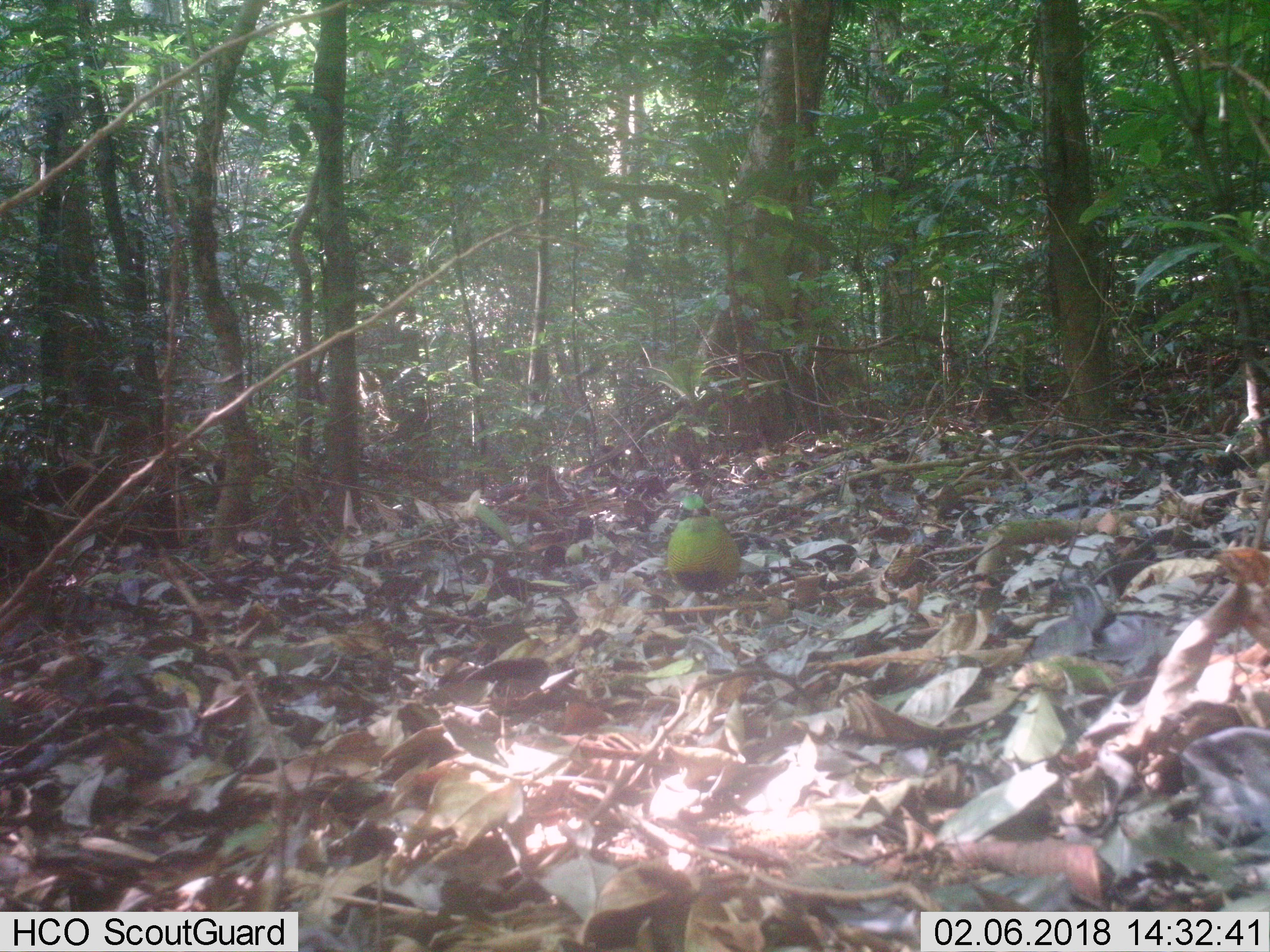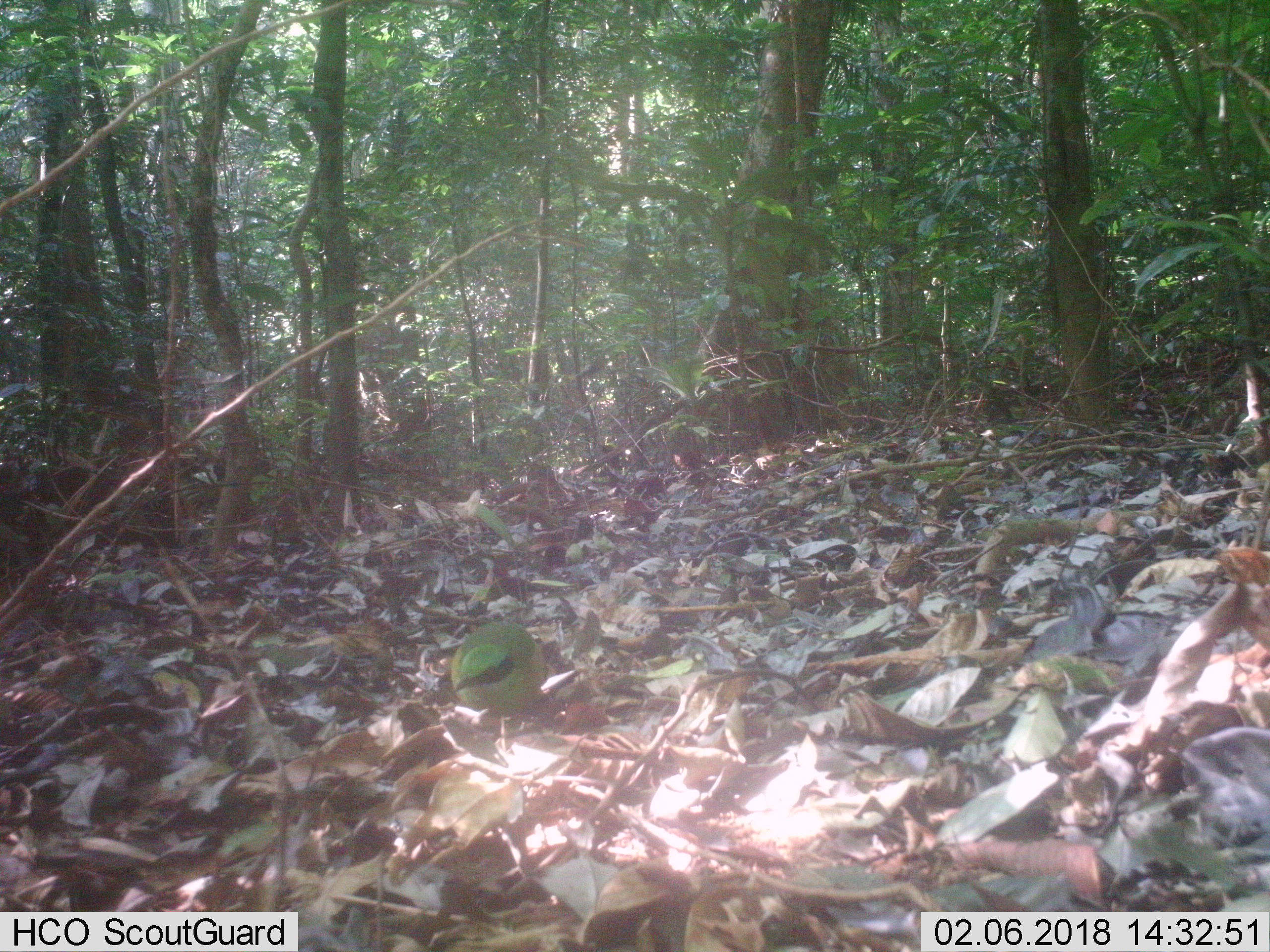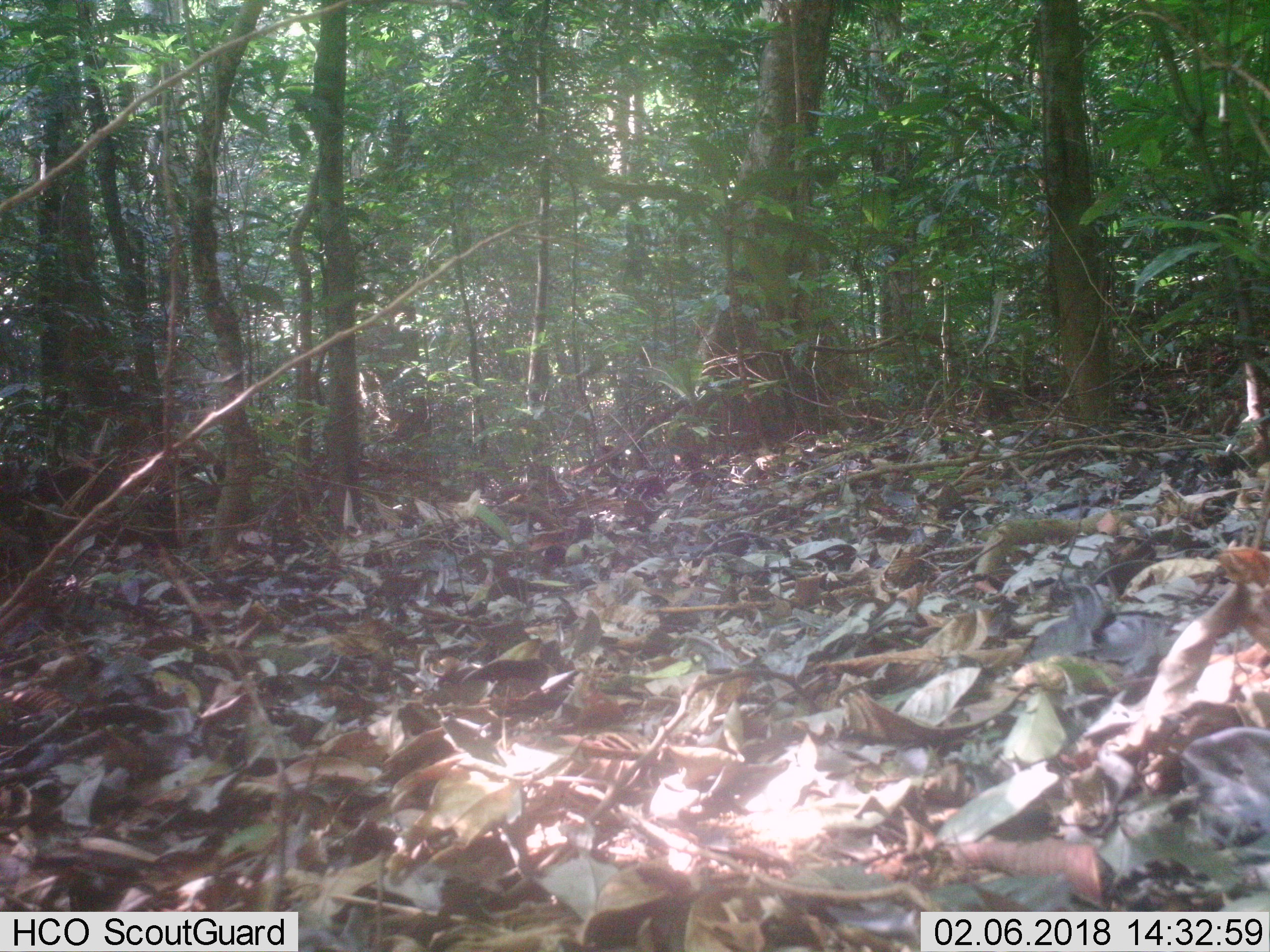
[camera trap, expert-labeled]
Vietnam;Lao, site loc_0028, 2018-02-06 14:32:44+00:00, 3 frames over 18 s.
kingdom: Animalia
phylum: Chordata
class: Aves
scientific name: Aves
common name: bird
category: unidentified bird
Unidentified bird (bird) (Aves). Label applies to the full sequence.